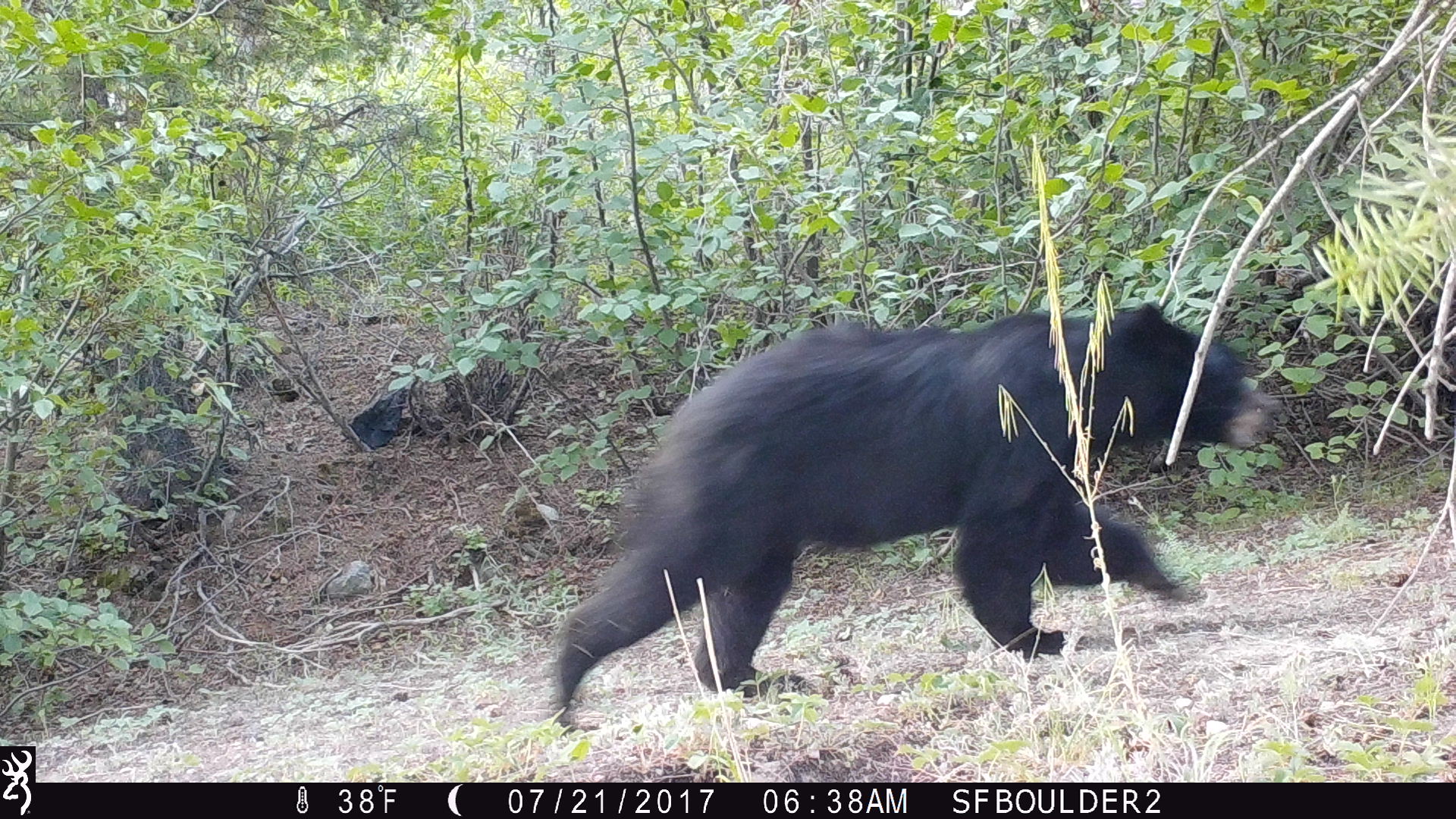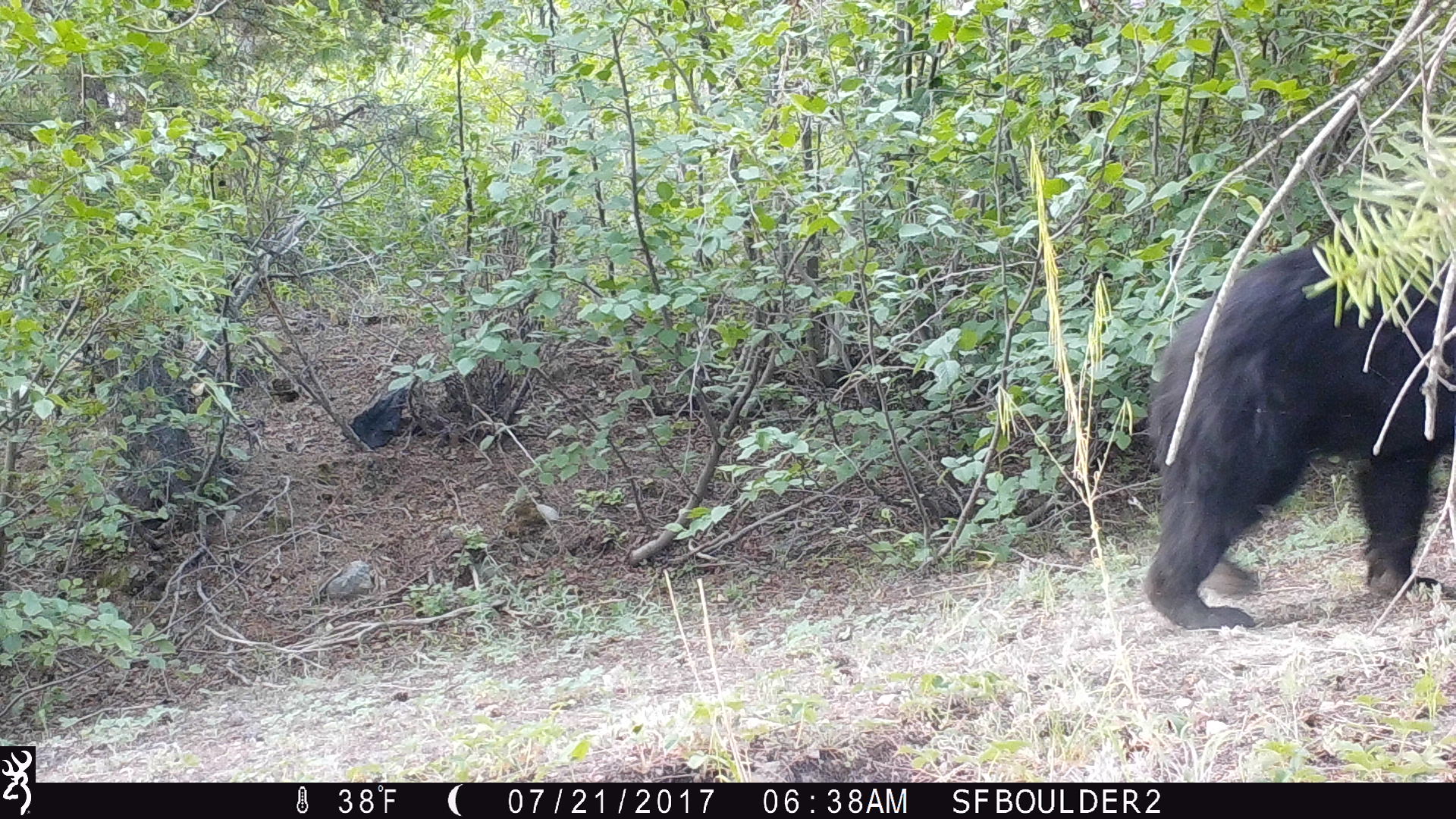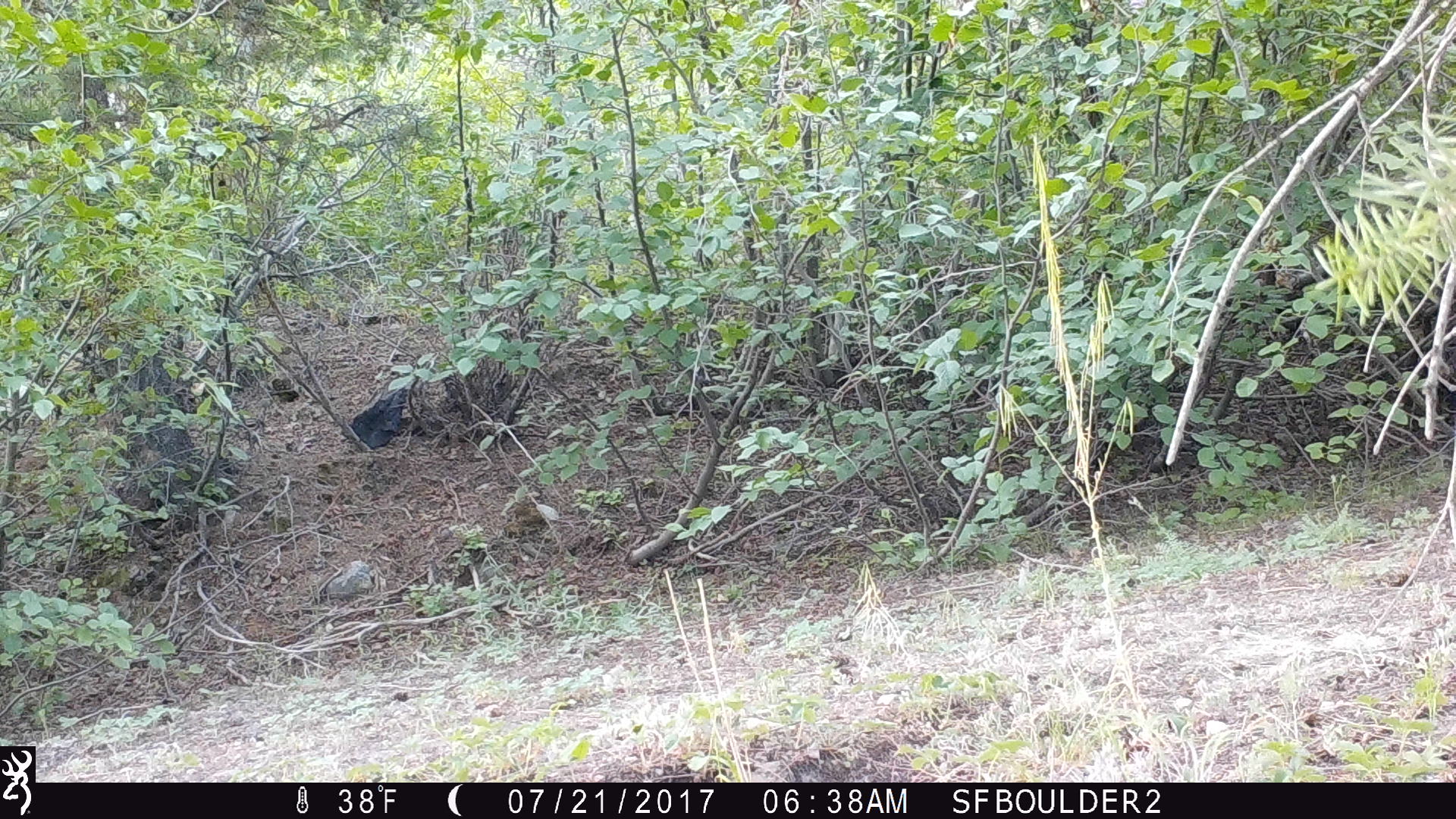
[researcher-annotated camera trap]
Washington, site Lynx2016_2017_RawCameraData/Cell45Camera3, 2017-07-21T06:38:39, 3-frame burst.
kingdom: Animalia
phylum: Chordata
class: Mammalia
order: Carnivora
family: Ursidae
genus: Ursus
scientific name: Ursus americanus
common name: american black bear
Ursus americanus (american black bear). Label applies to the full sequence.